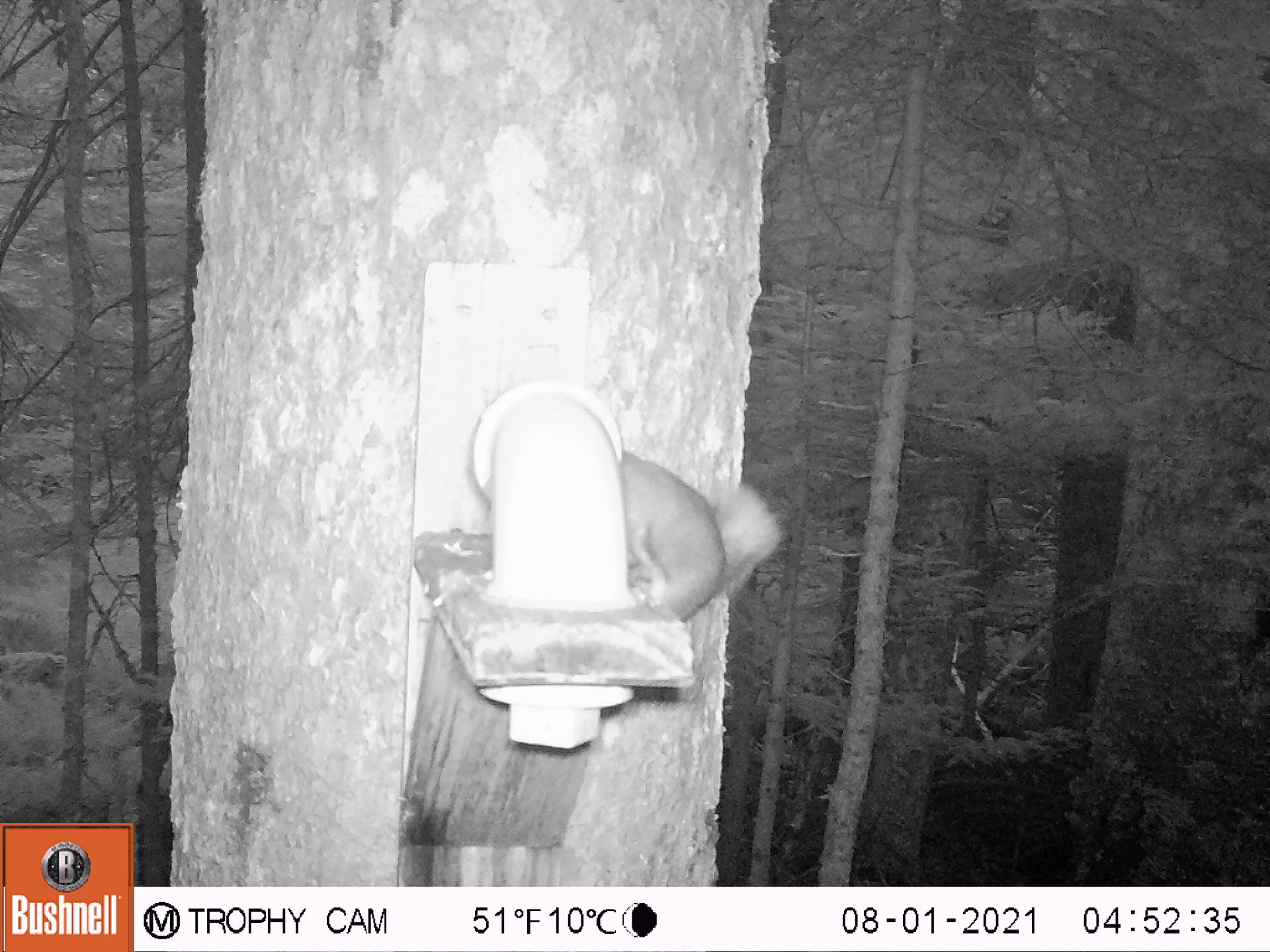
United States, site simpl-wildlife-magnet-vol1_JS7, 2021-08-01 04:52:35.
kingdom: Animalia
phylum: Chordata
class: Mammalia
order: Rodentia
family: Sciuridae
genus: Tamiasciurus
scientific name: Tamiasciurus hudsonicus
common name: red squirrel